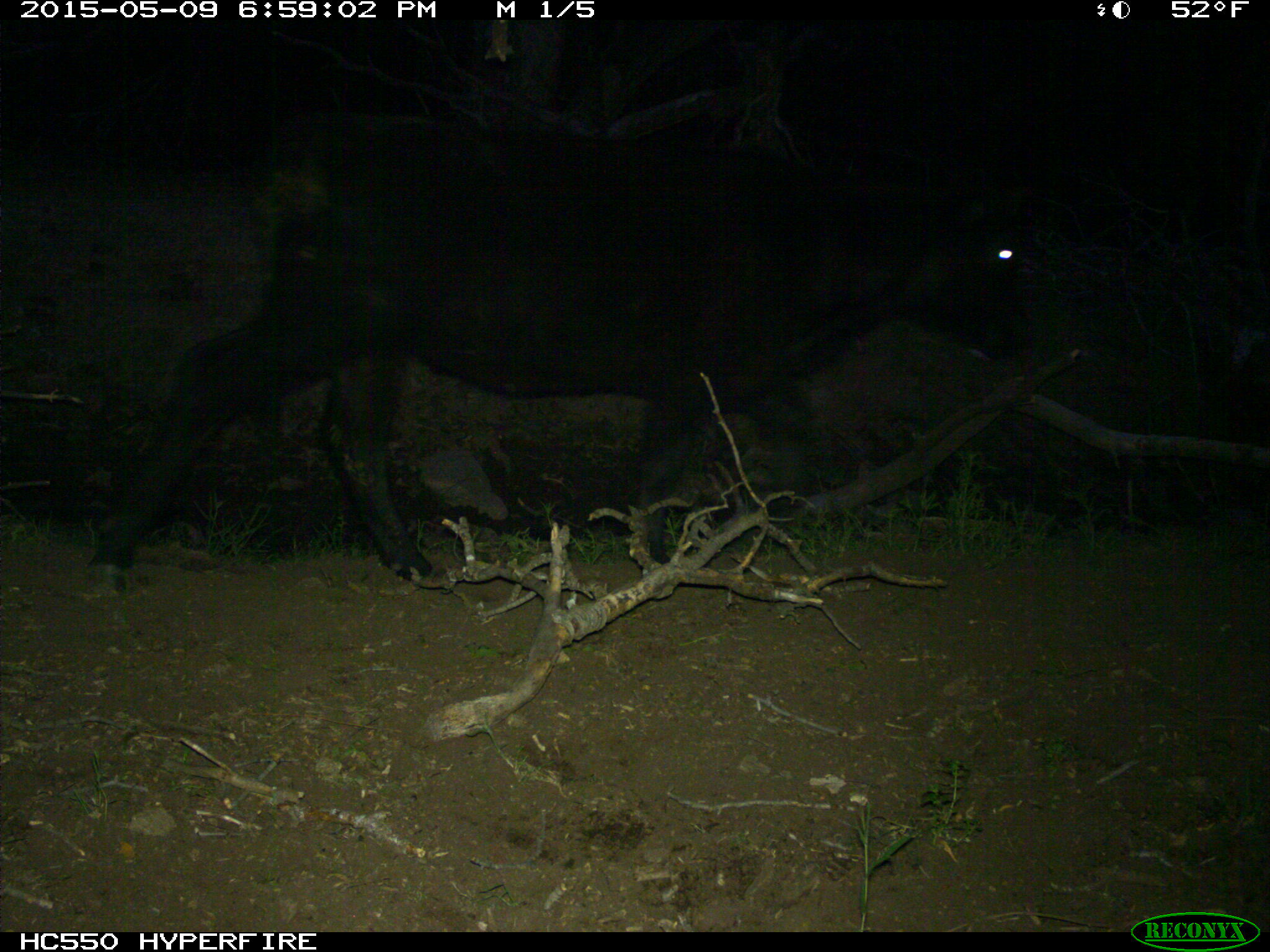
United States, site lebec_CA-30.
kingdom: Animalia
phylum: Chordata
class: Mammalia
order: Artiodactyla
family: Bovidae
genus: Bos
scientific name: Bos taurus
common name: domestic cow